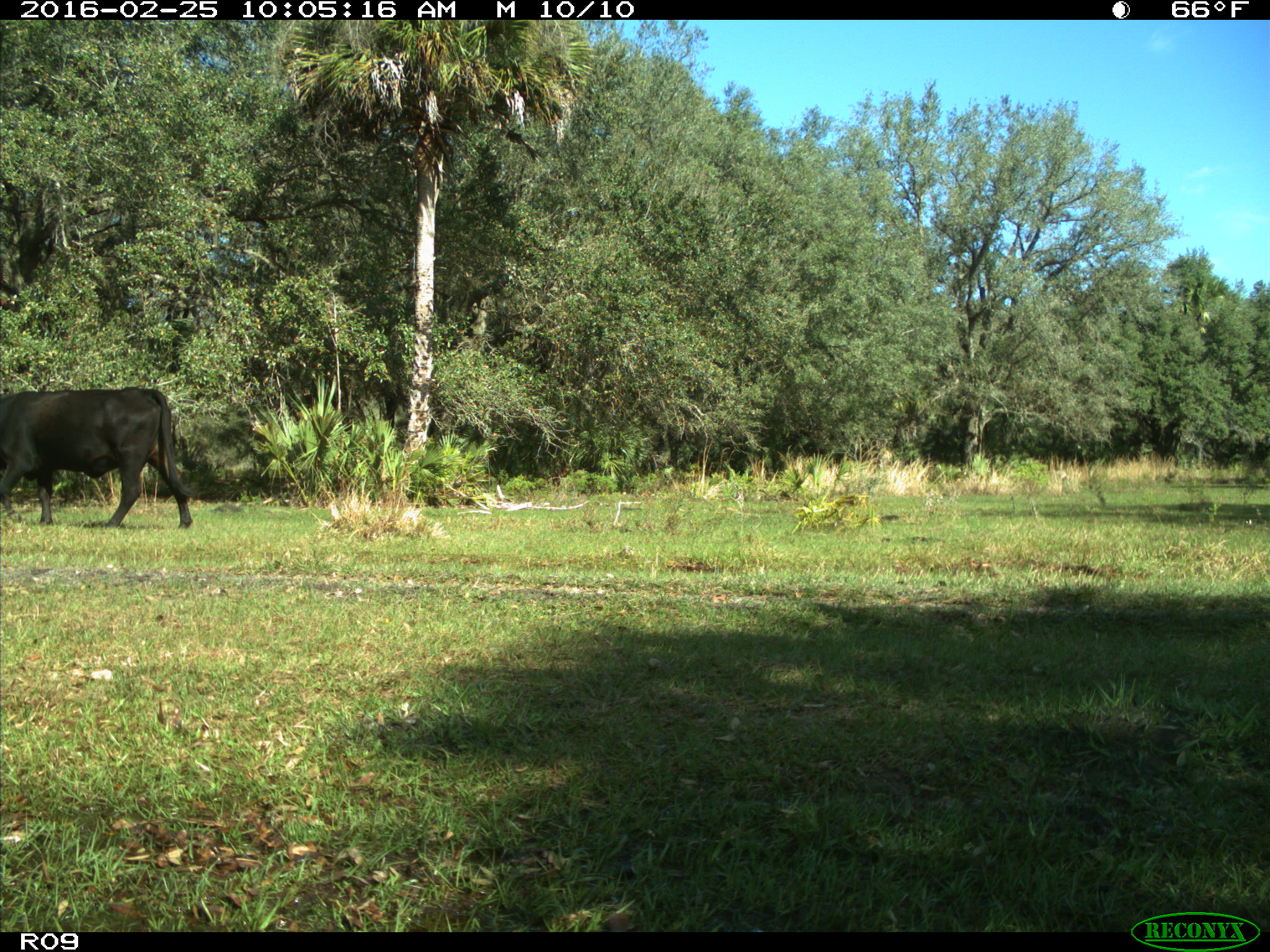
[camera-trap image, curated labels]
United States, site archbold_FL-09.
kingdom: Animalia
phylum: Chordata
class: Mammalia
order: Artiodactyla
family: Bovidae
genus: Bos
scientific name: Bos taurus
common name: domestic cow